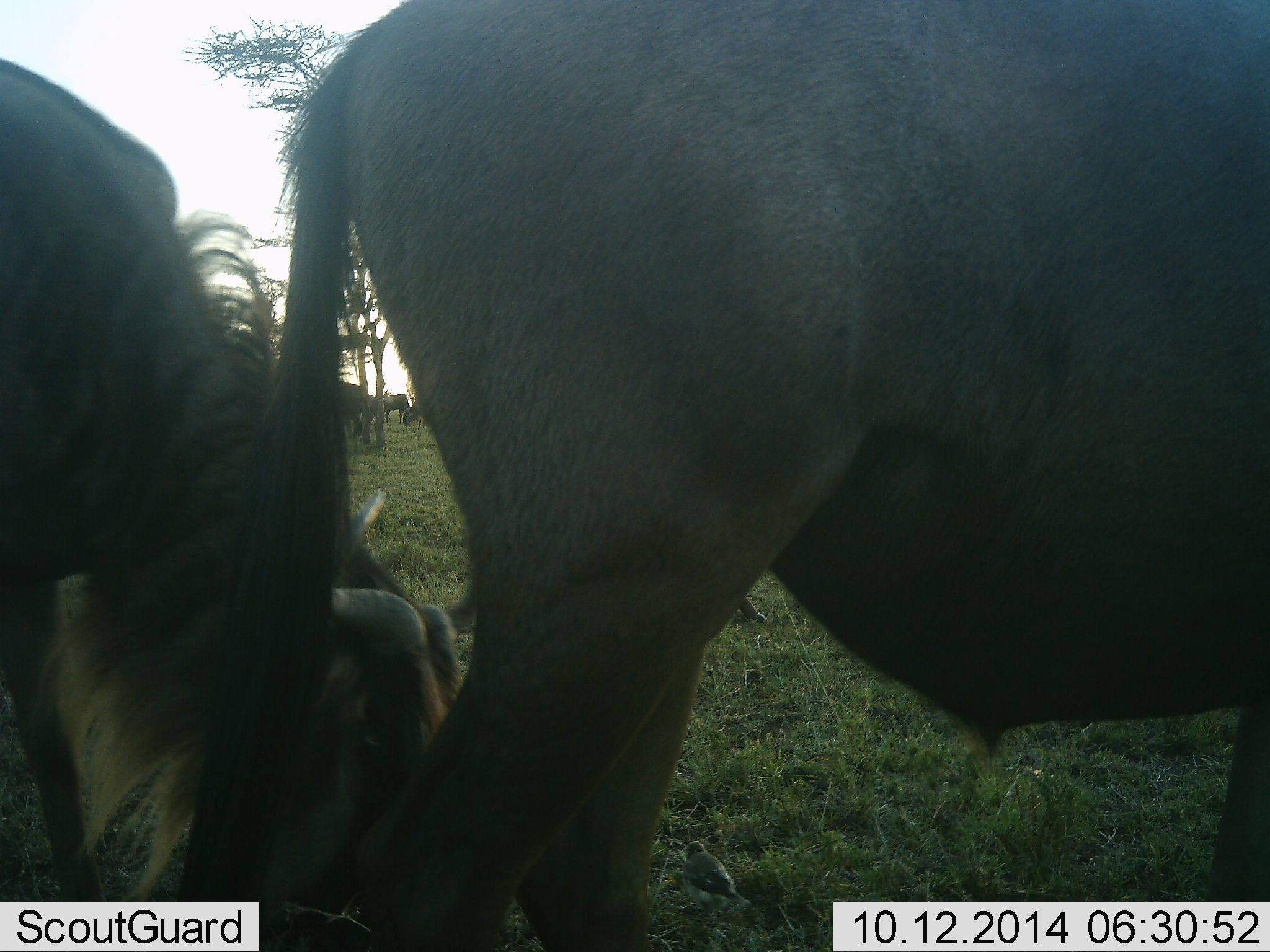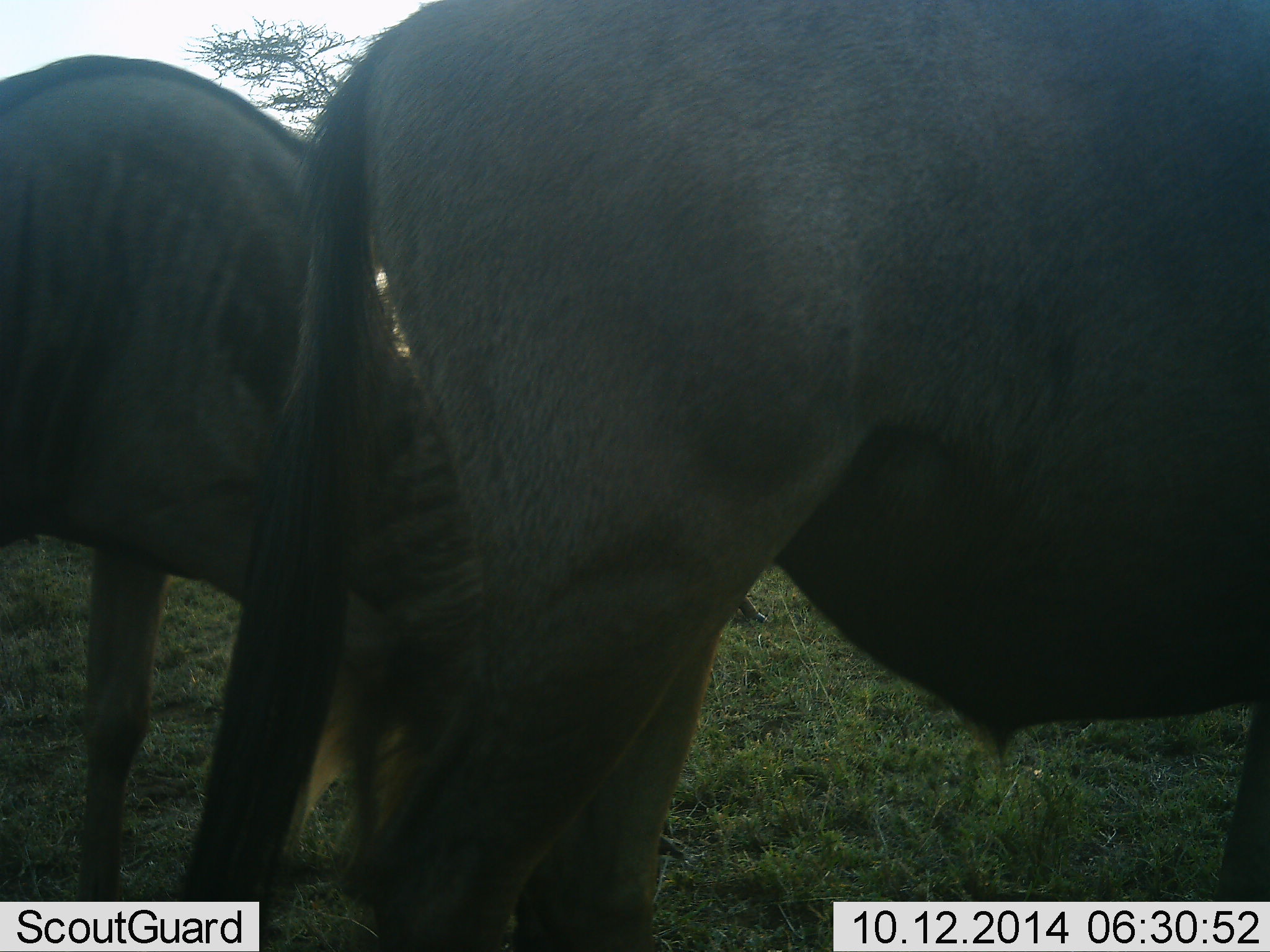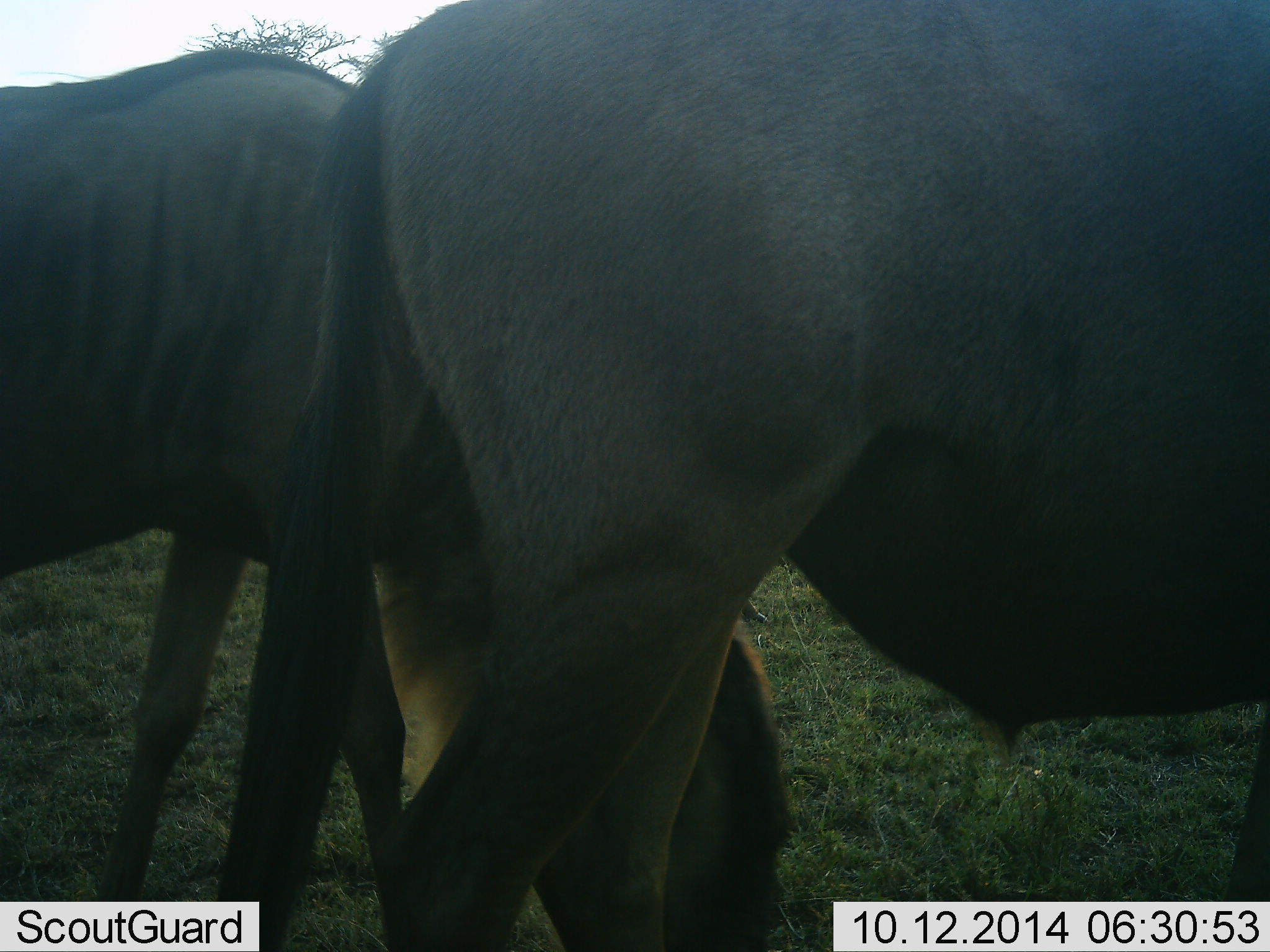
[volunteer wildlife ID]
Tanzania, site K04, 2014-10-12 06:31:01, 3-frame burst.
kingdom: Animalia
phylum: Chordata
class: Mammalia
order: Artiodactyla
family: Bovidae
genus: Connochaetes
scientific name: Connochaetes taurinus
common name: blue wildebeest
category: wildebeest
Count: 2.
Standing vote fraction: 40%.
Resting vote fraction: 0%.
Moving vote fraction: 20%.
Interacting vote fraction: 0%.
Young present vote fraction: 0%.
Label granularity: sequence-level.